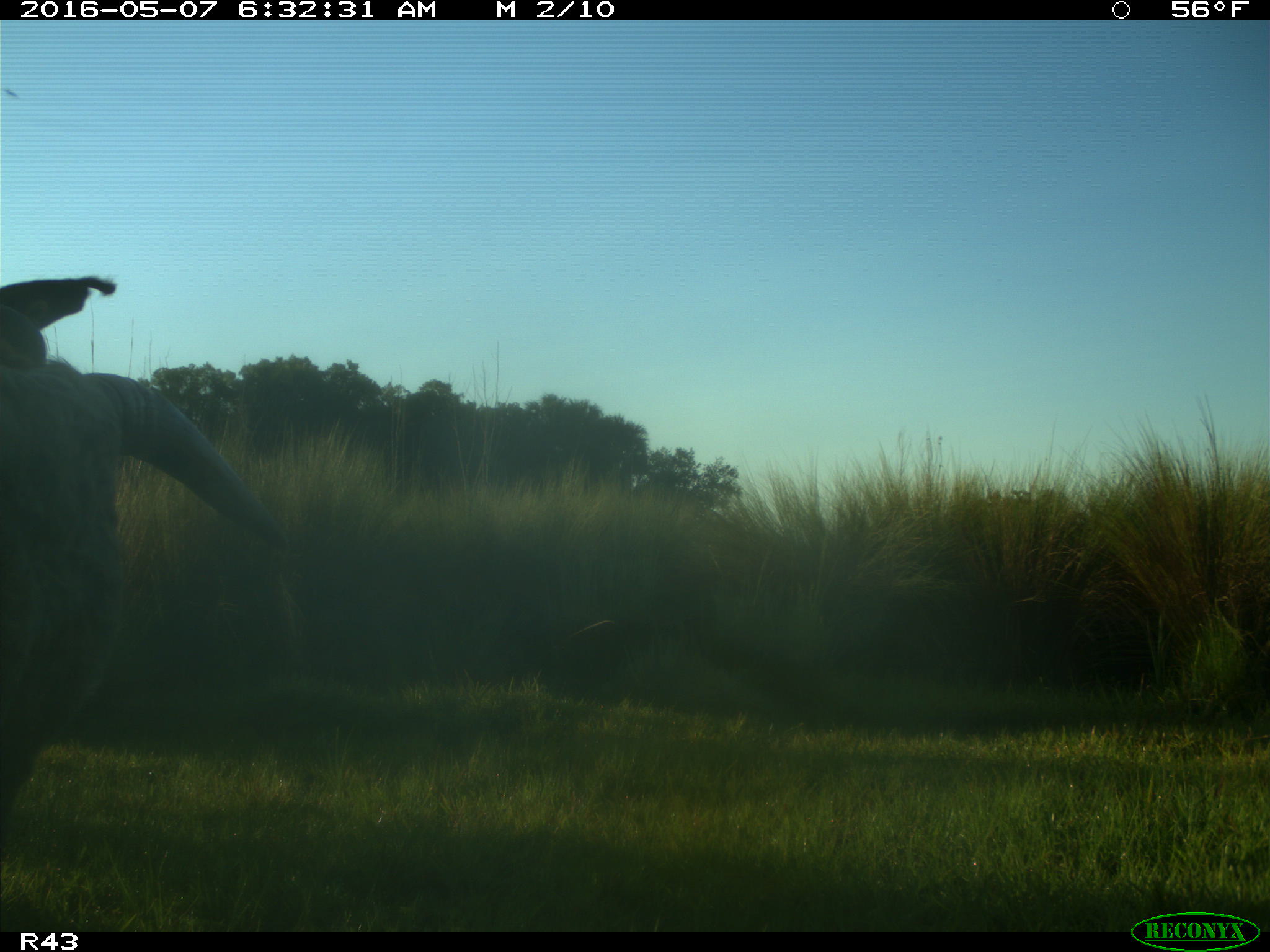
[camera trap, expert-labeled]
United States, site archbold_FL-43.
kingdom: Animalia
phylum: Chordata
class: Mammalia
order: Artiodactyla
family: Bovidae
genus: Bos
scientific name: Bos taurus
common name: domestic cow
Bos taurus (domestic cow).